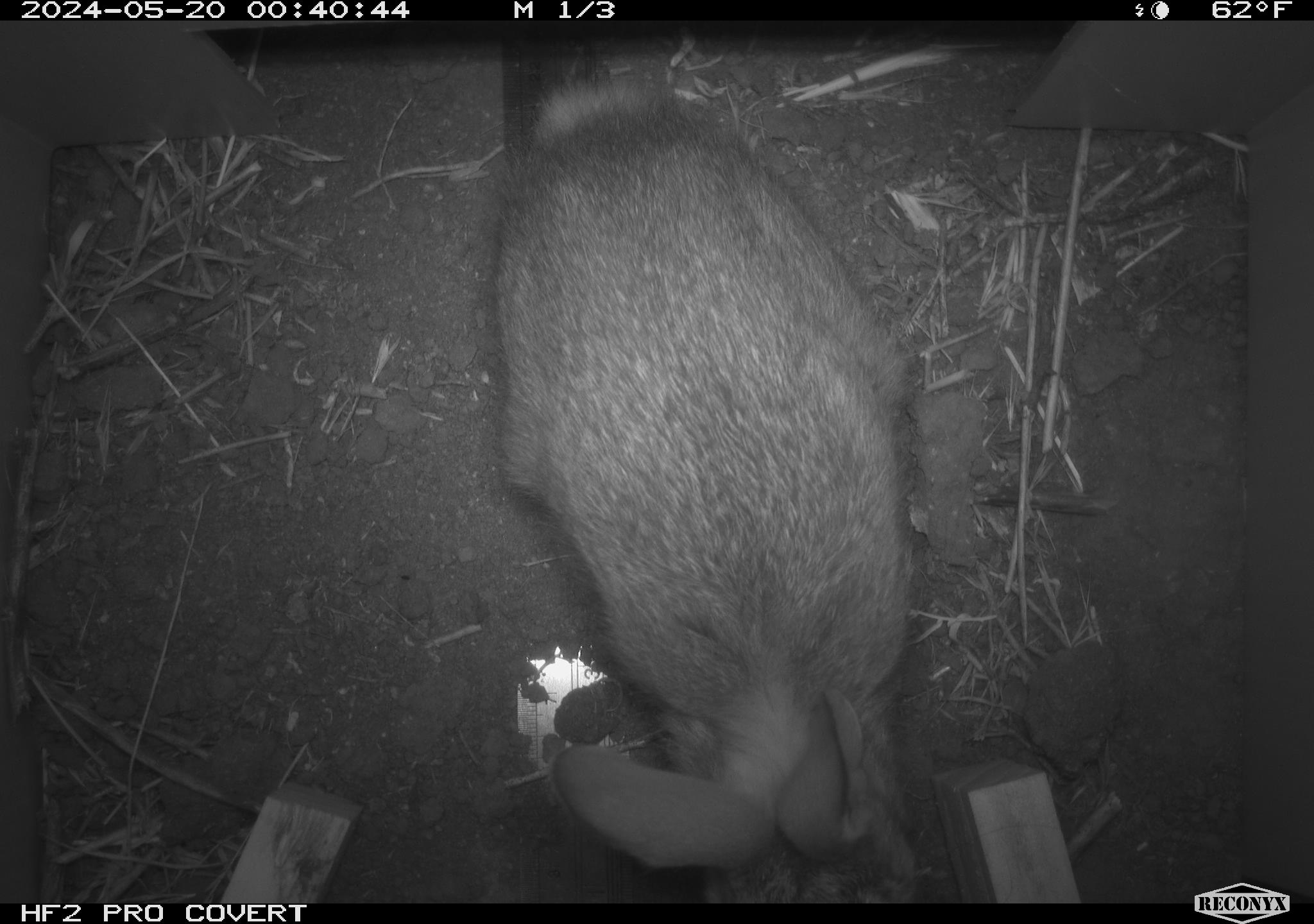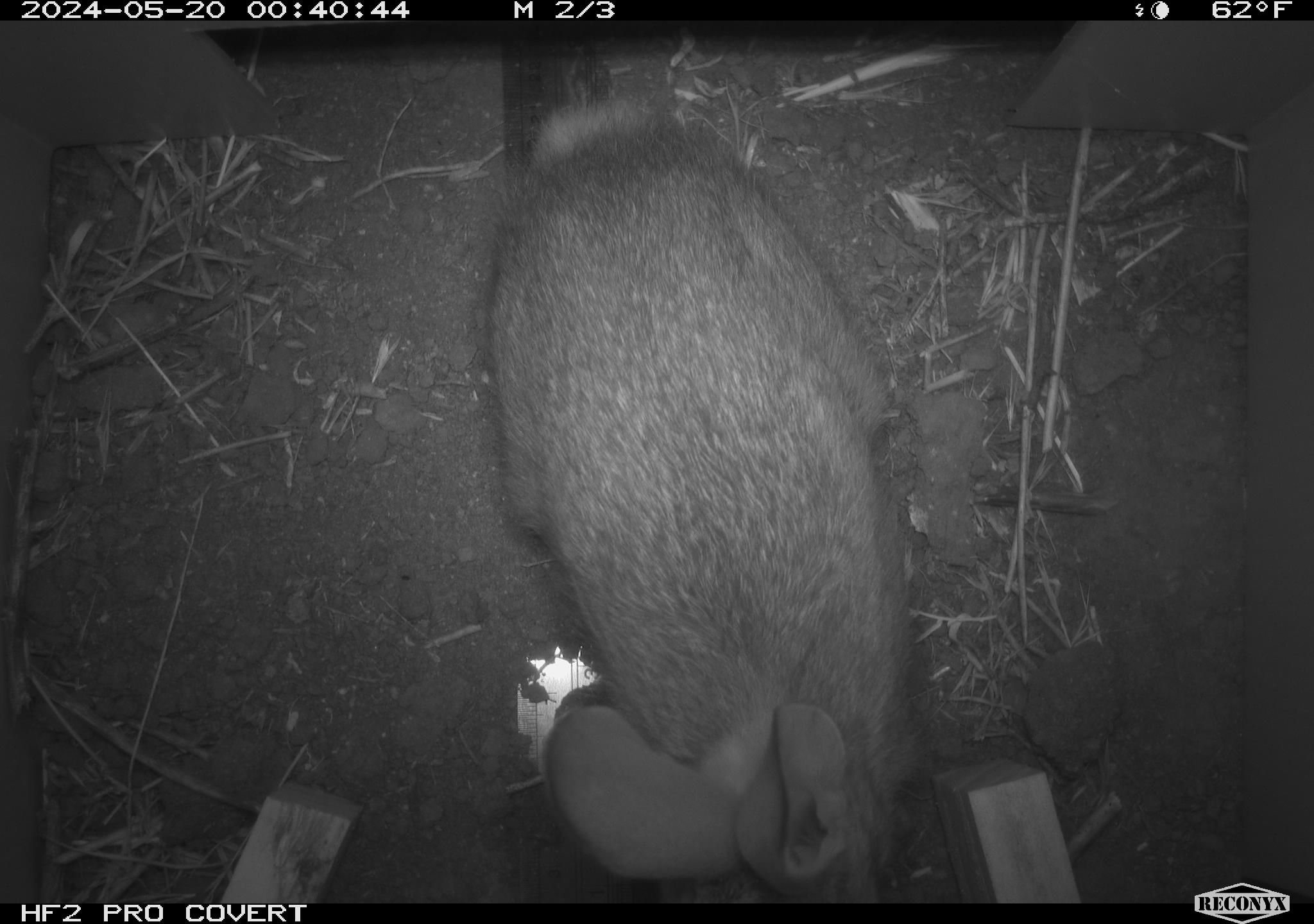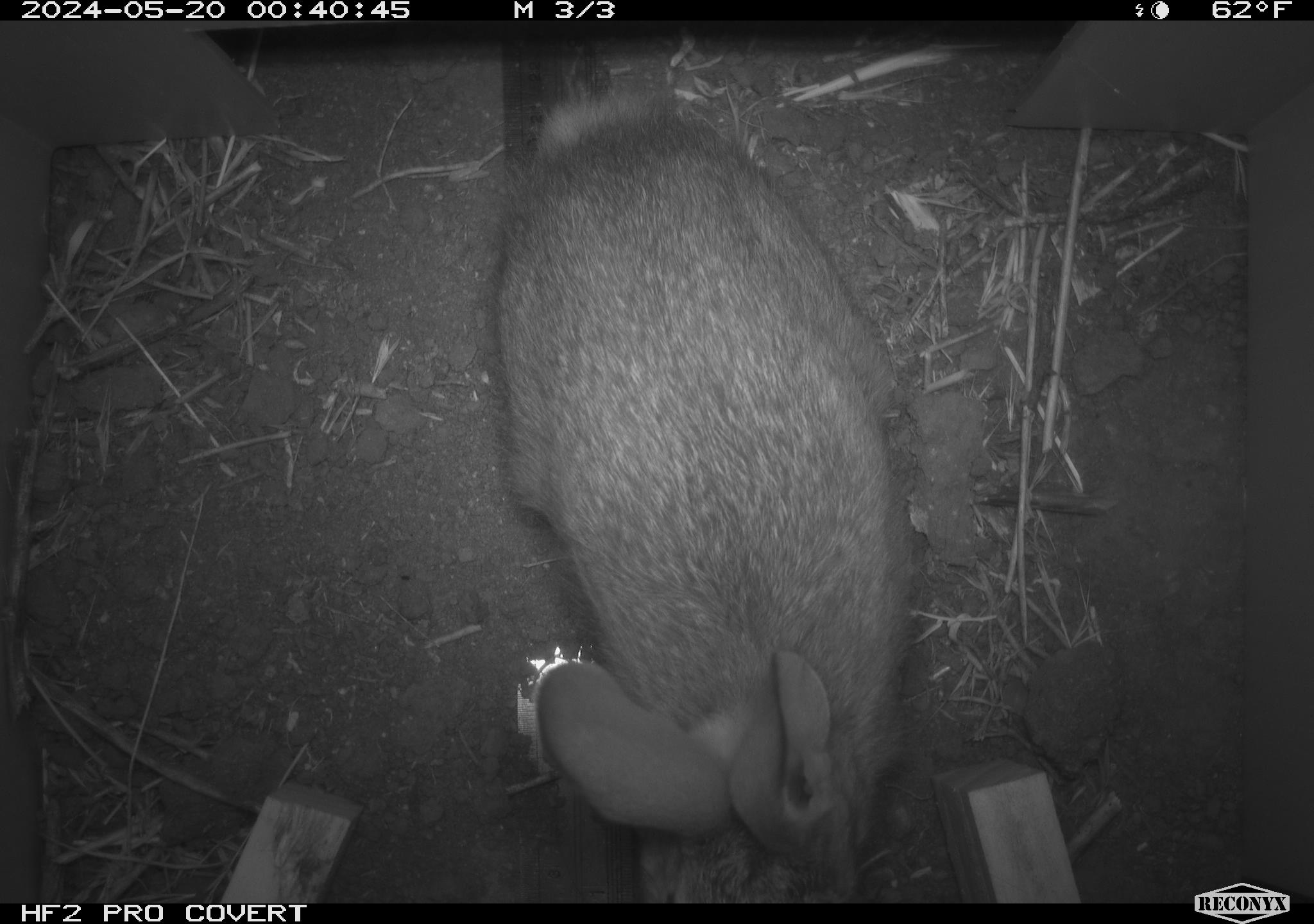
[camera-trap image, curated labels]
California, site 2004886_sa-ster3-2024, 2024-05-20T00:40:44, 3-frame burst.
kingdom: Animalia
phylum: Chordata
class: Mammalia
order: Lagomorpha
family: Leporidae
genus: Sylvilagus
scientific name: Sylvilagus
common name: cottontail rabbits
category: sylvilagus species